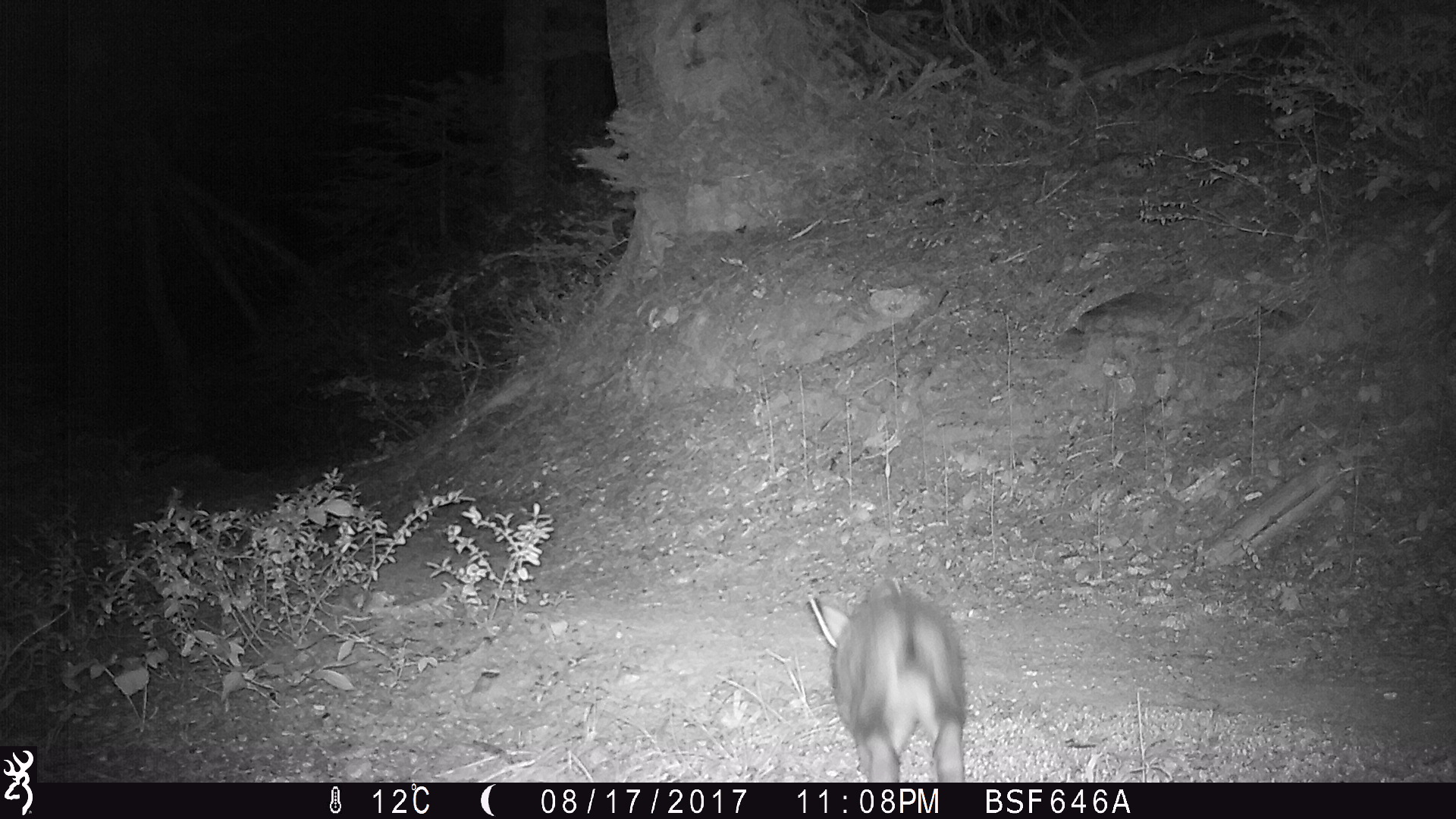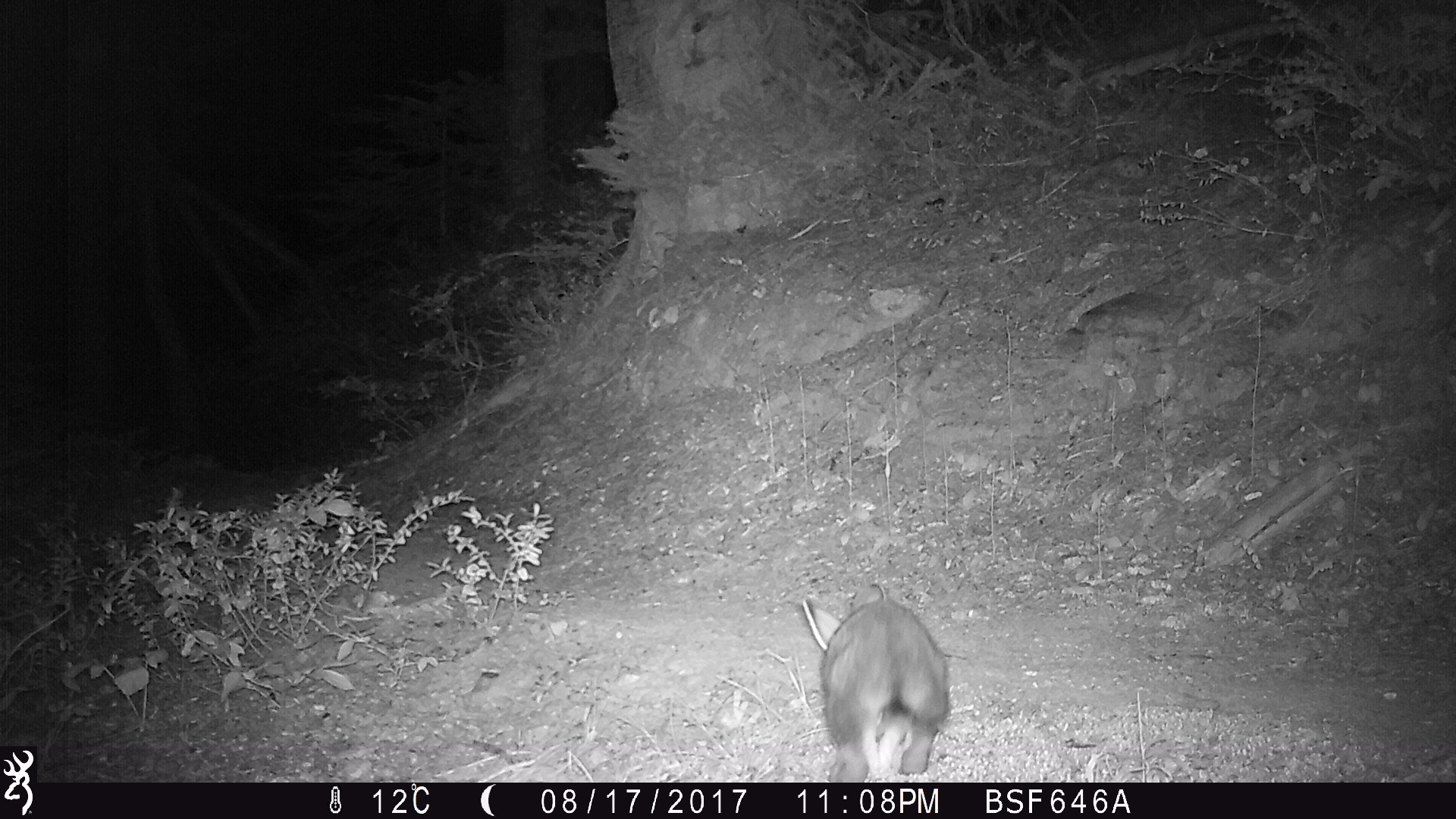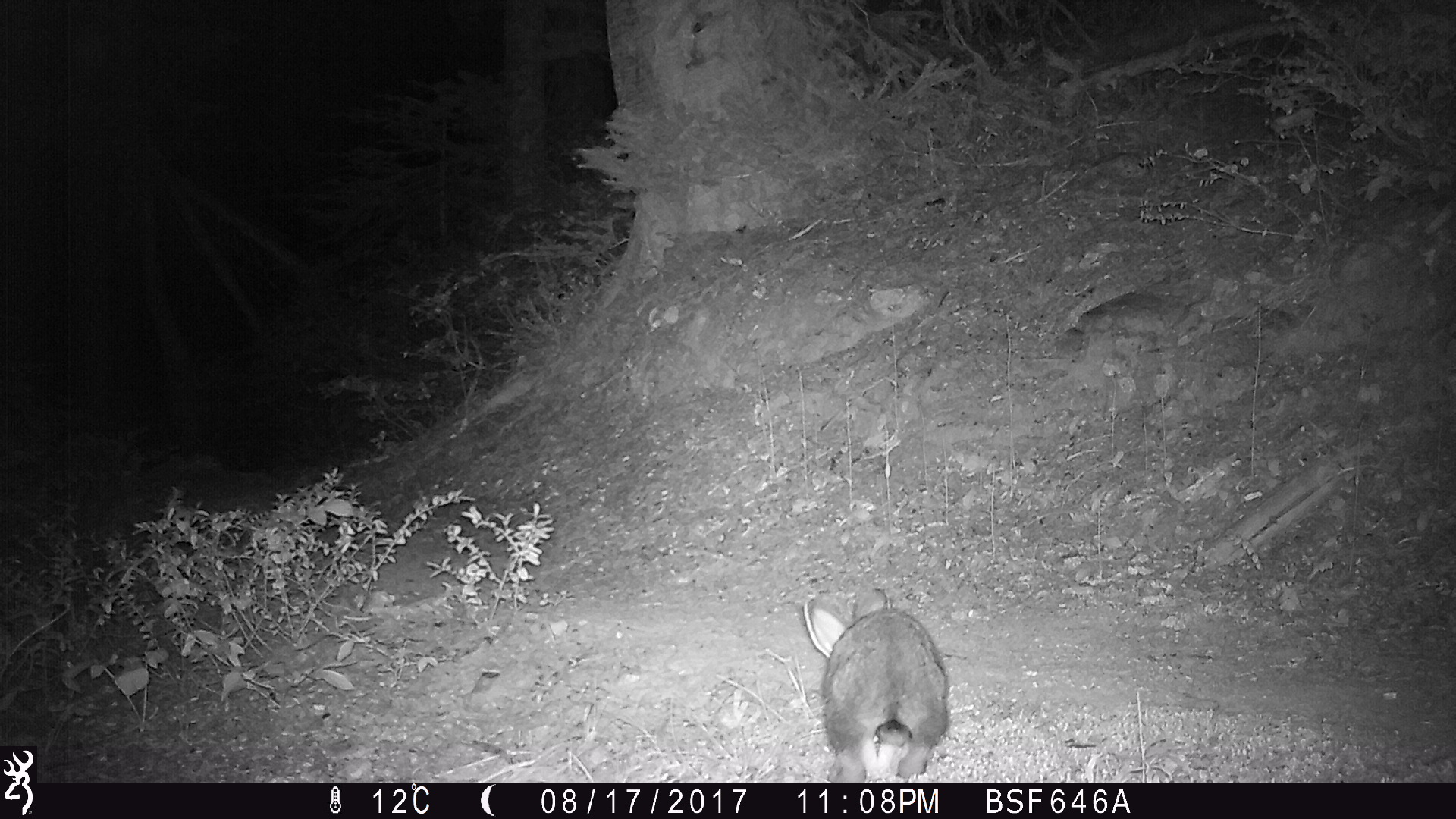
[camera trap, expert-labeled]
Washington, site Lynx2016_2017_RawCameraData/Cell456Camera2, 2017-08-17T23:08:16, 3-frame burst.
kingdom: Animalia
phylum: Chordata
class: Mammalia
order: Lagomorpha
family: Leporidae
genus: Lepus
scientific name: Lepus americanus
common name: snowshoe hare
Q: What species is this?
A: Lepus americanus (snowshoe hare).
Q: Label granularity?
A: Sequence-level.